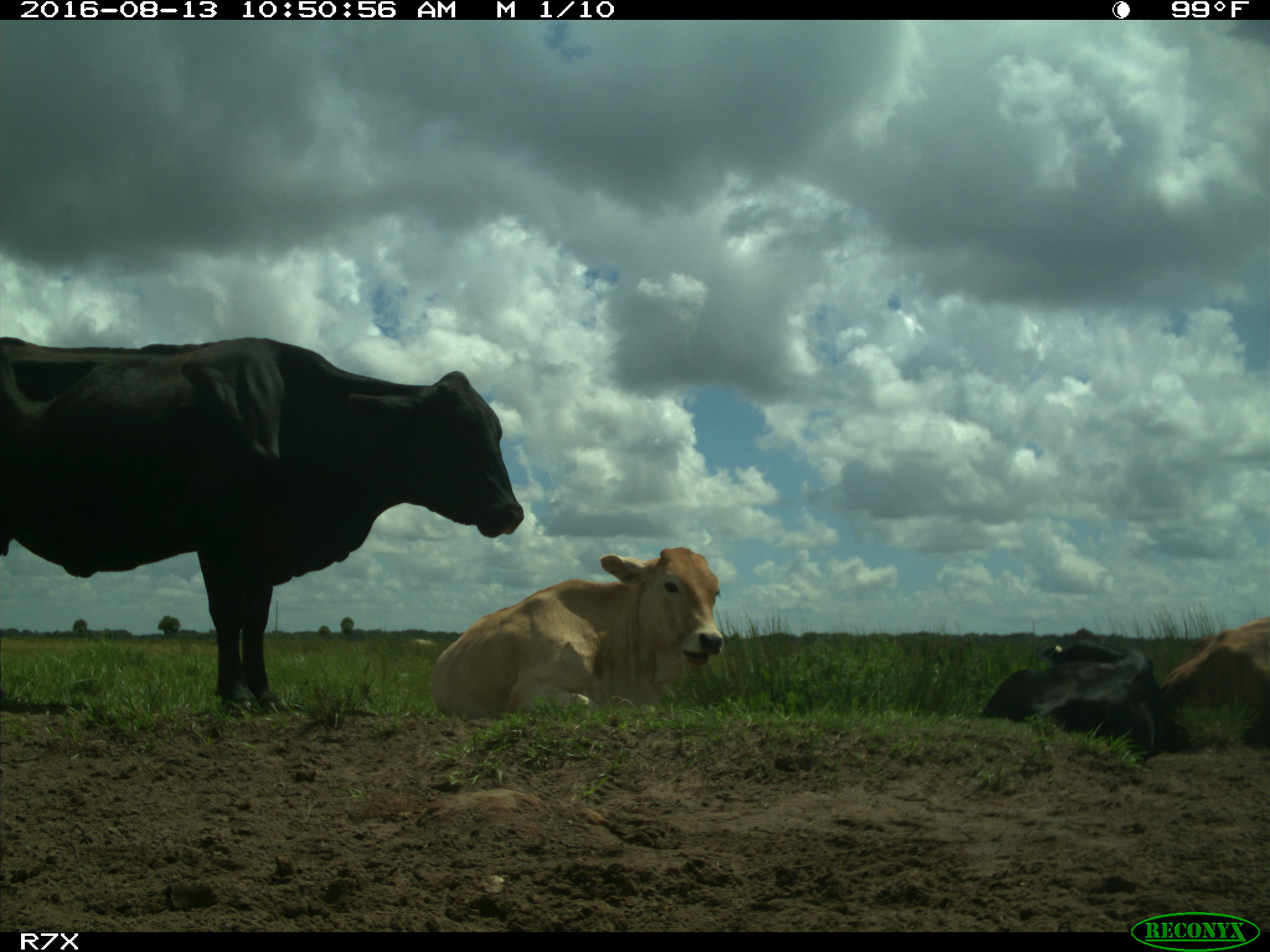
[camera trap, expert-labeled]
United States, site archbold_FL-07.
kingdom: Animalia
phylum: Chordata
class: Mammalia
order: Artiodactyla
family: Bovidae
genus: Bos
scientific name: Bos taurus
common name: domestic cow